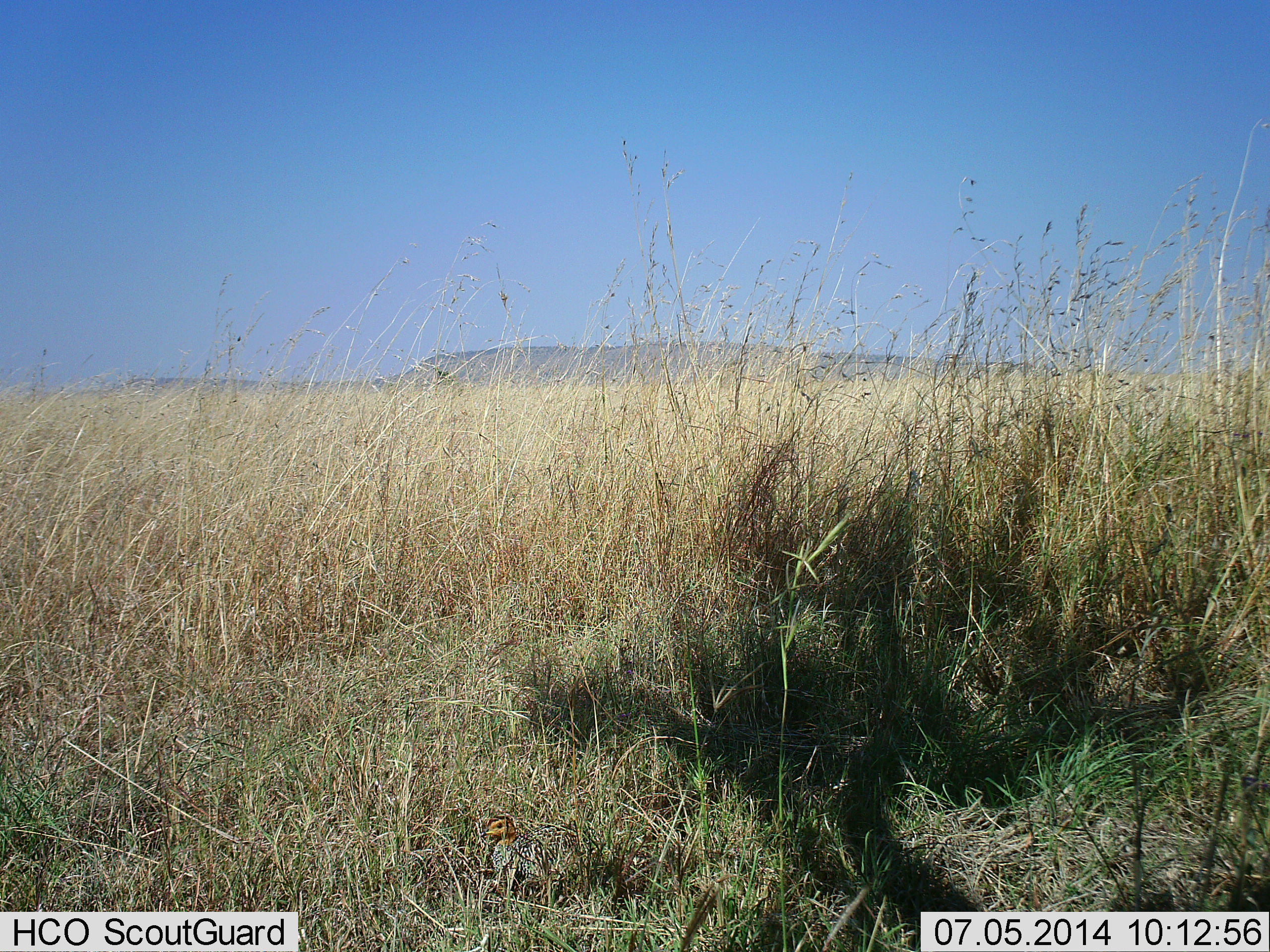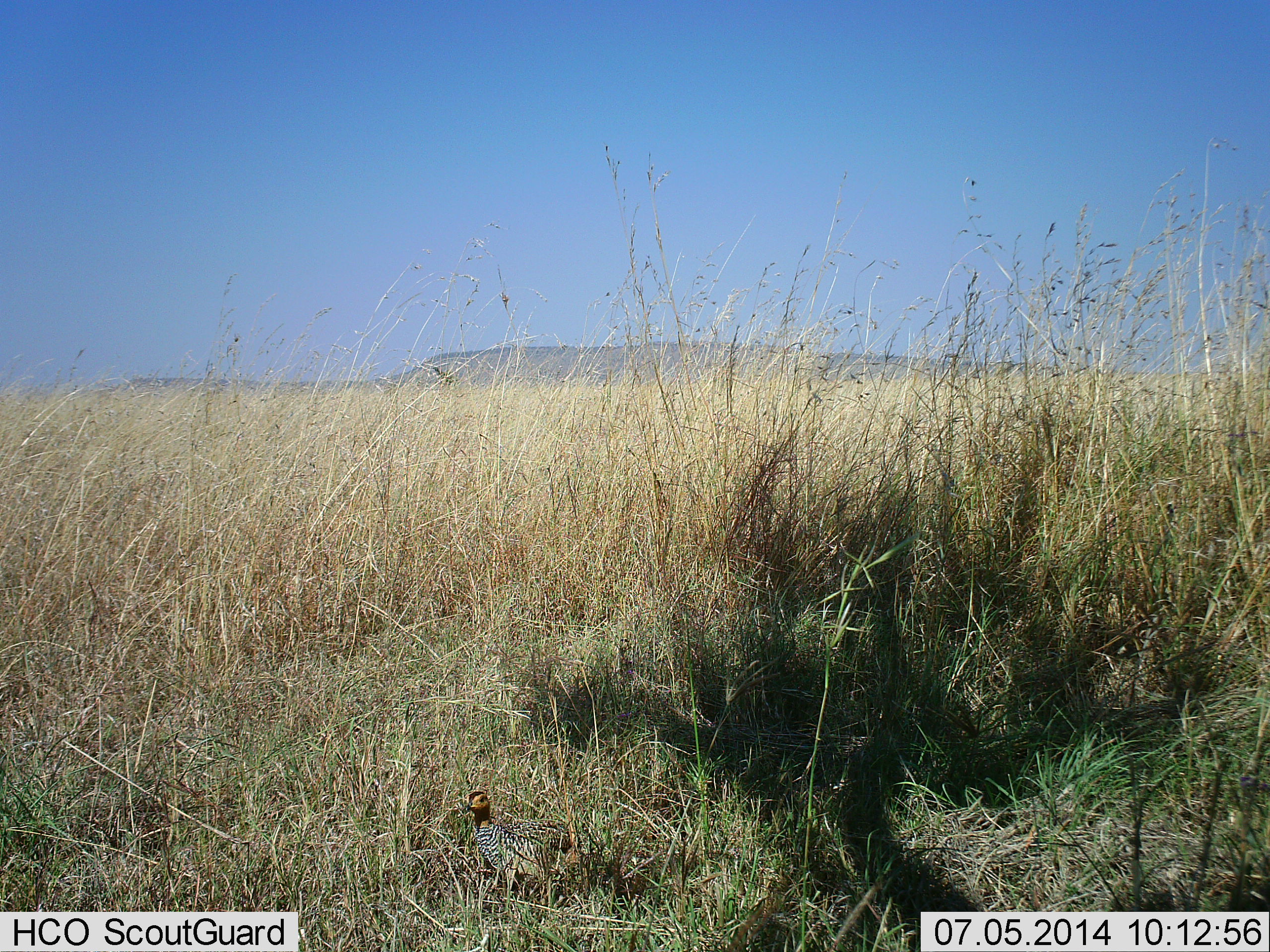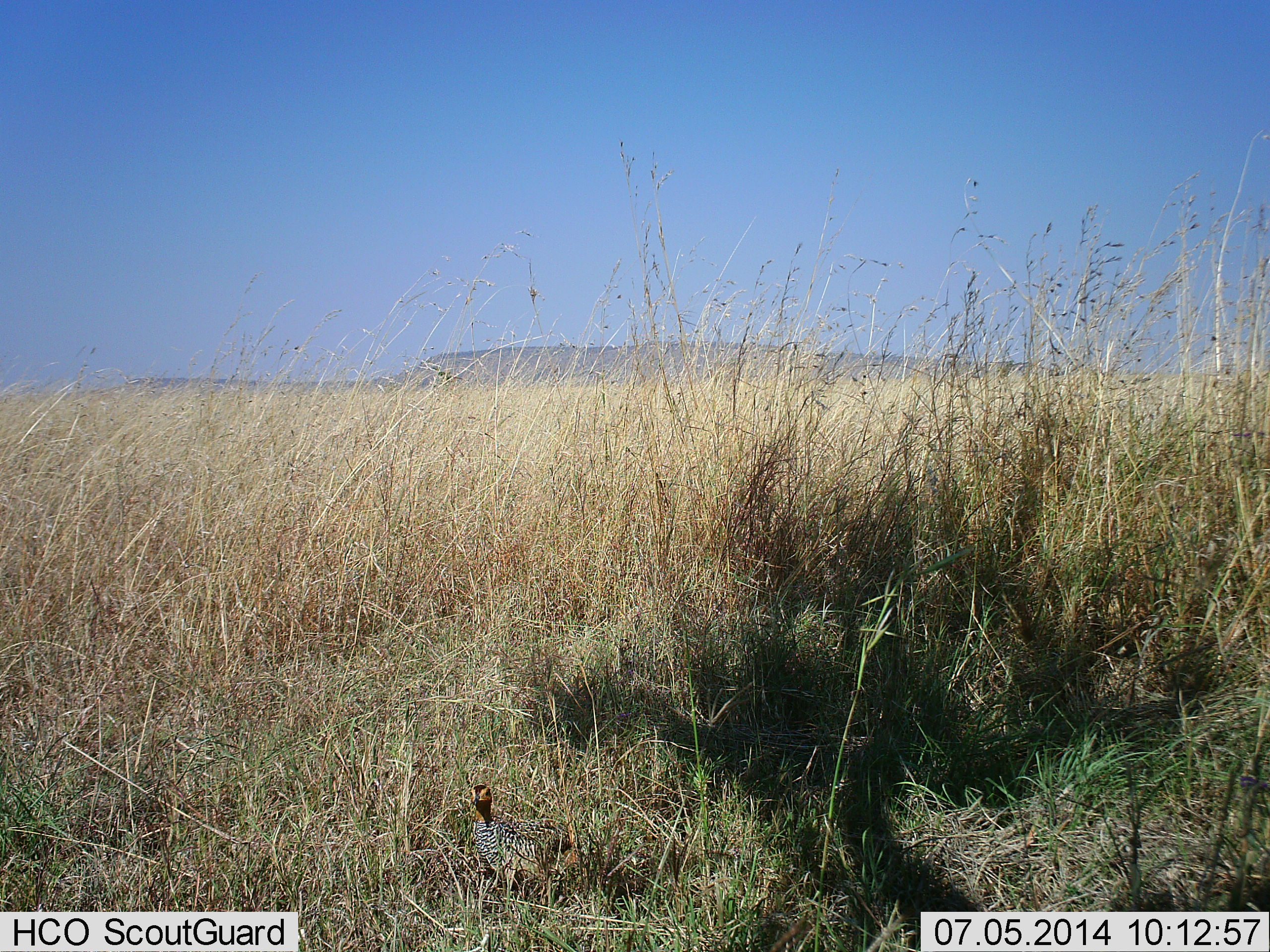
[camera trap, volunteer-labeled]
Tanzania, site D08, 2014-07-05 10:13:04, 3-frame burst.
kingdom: Animalia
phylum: Chordata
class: Aves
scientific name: Aves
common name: bird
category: otherbird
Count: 1.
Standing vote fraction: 90%.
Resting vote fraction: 10%.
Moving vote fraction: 0%.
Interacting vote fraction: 0%.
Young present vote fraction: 0%.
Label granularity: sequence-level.